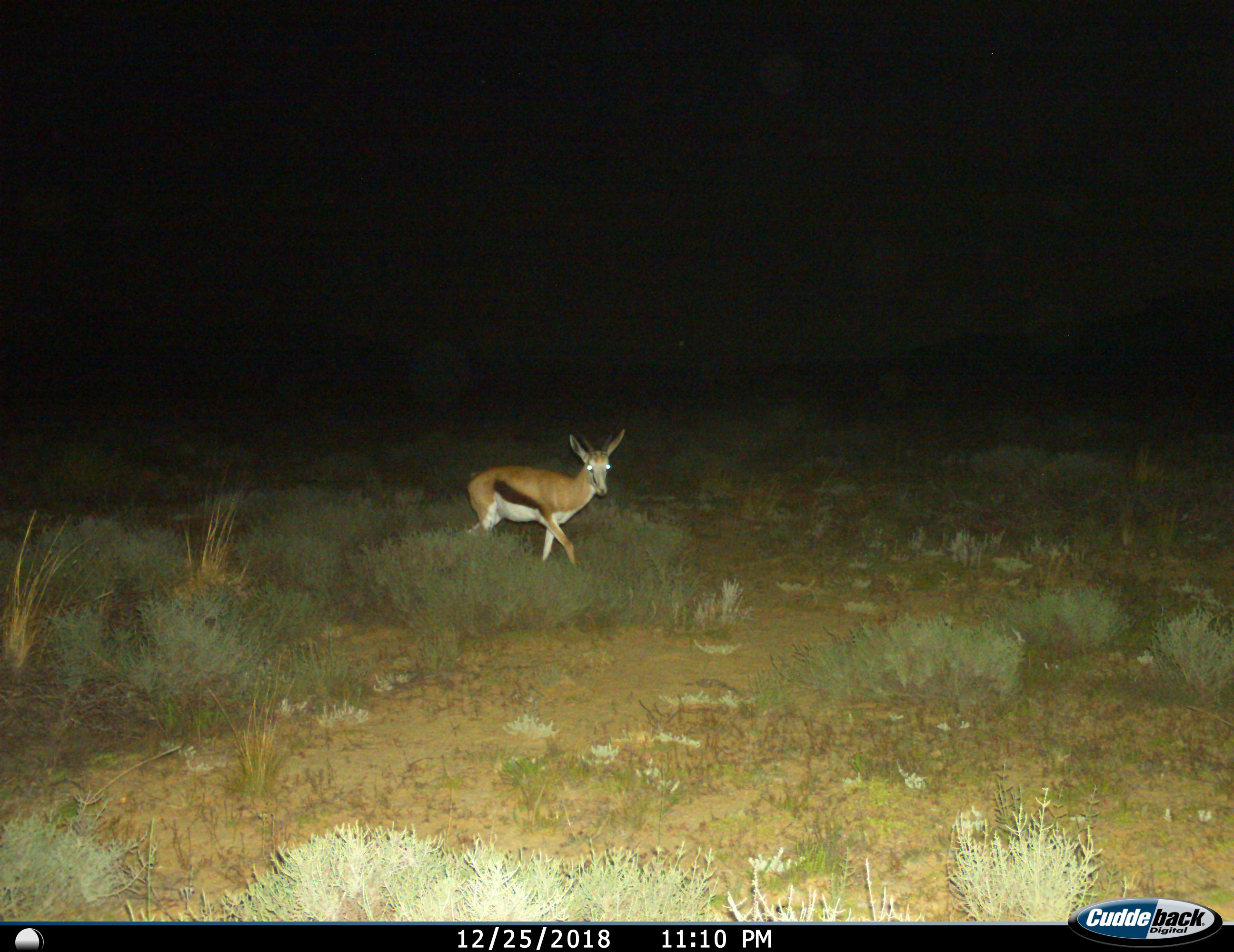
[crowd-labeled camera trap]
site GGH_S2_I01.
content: unidentified animal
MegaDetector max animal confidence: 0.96